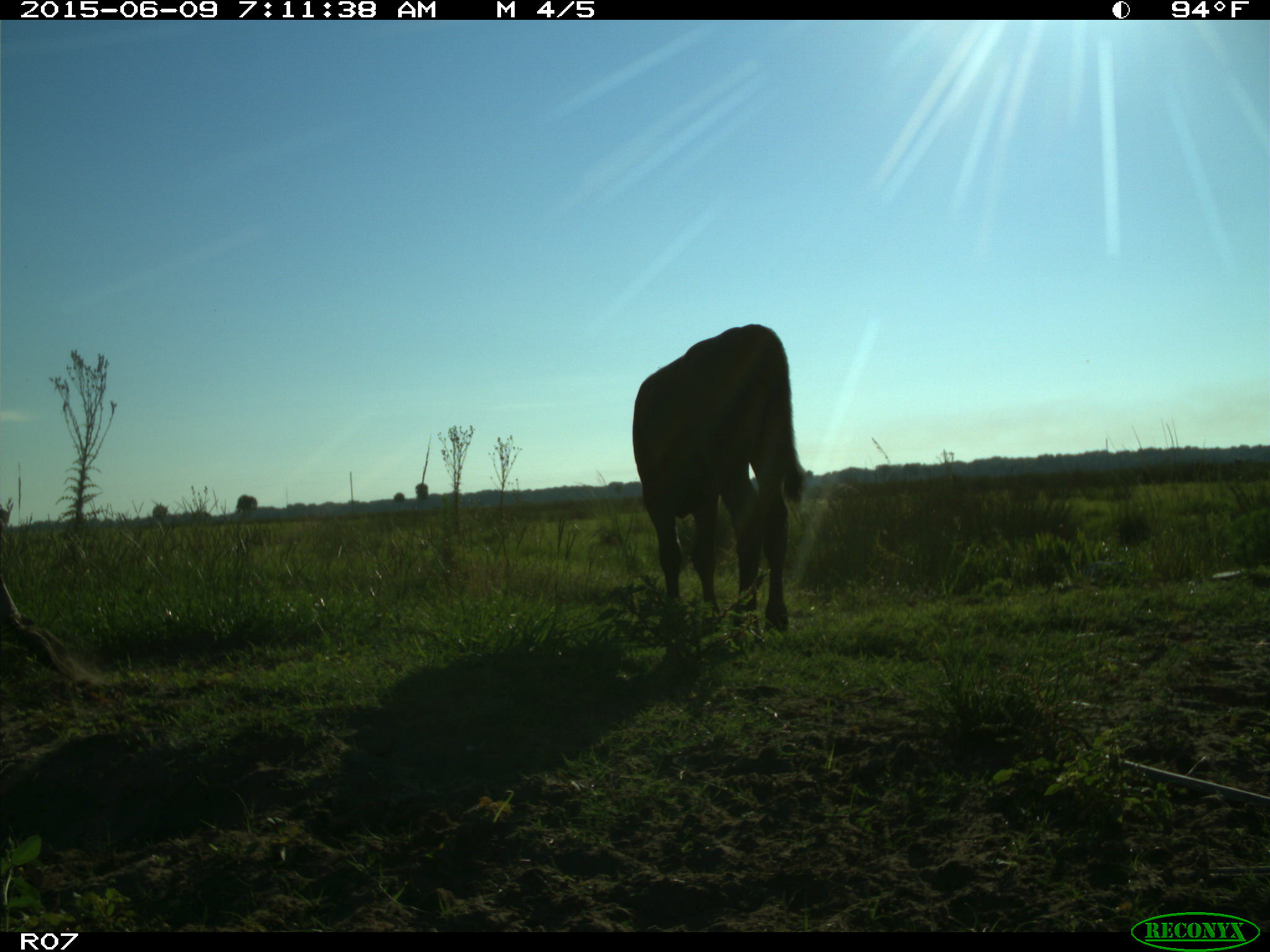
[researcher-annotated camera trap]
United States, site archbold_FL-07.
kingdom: Animalia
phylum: Chordata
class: Mammalia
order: Artiodactyla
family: Bovidae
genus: Bos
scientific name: Bos taurus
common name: domestic cow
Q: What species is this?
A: Bos taurus (domestic cow).